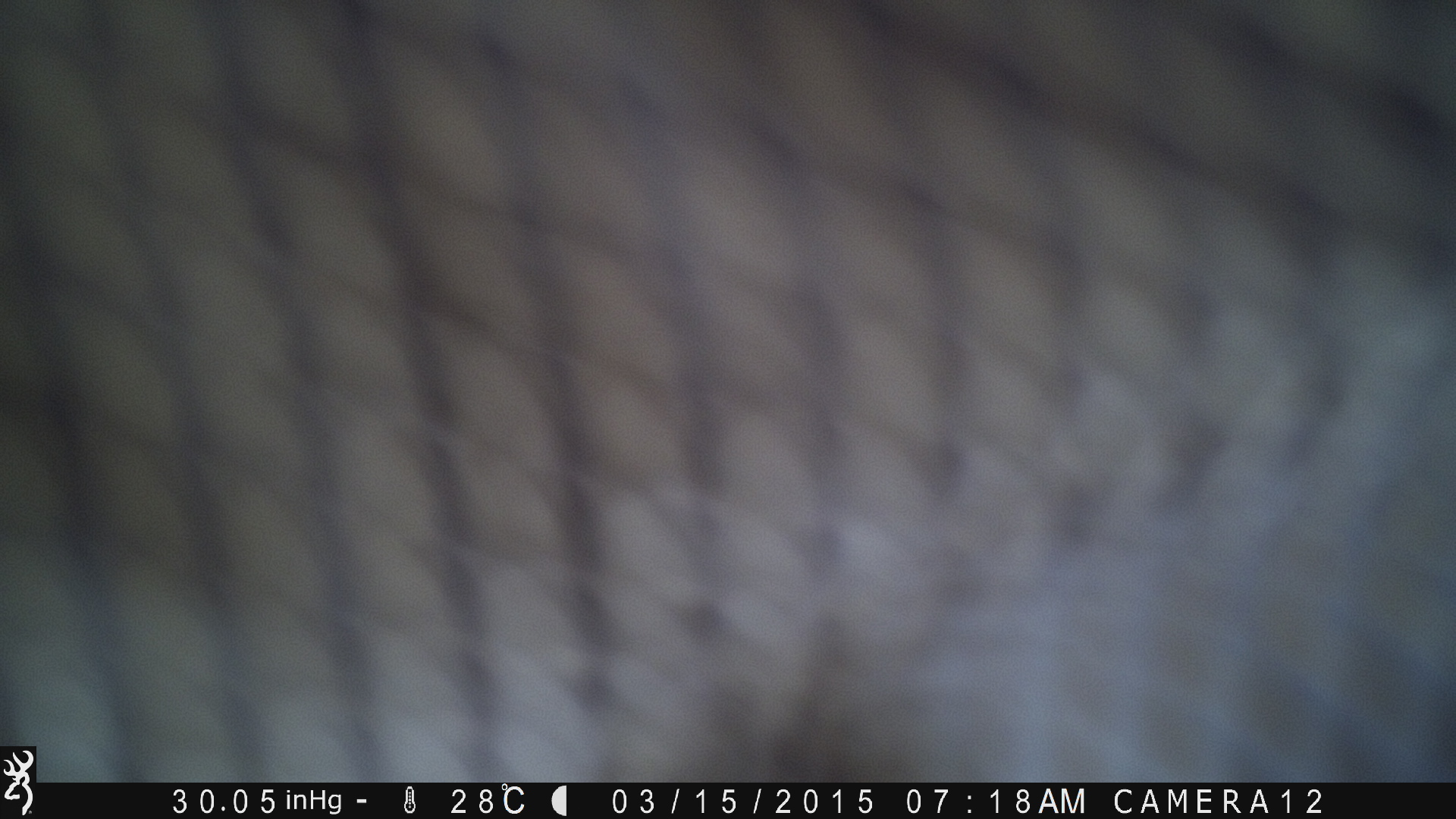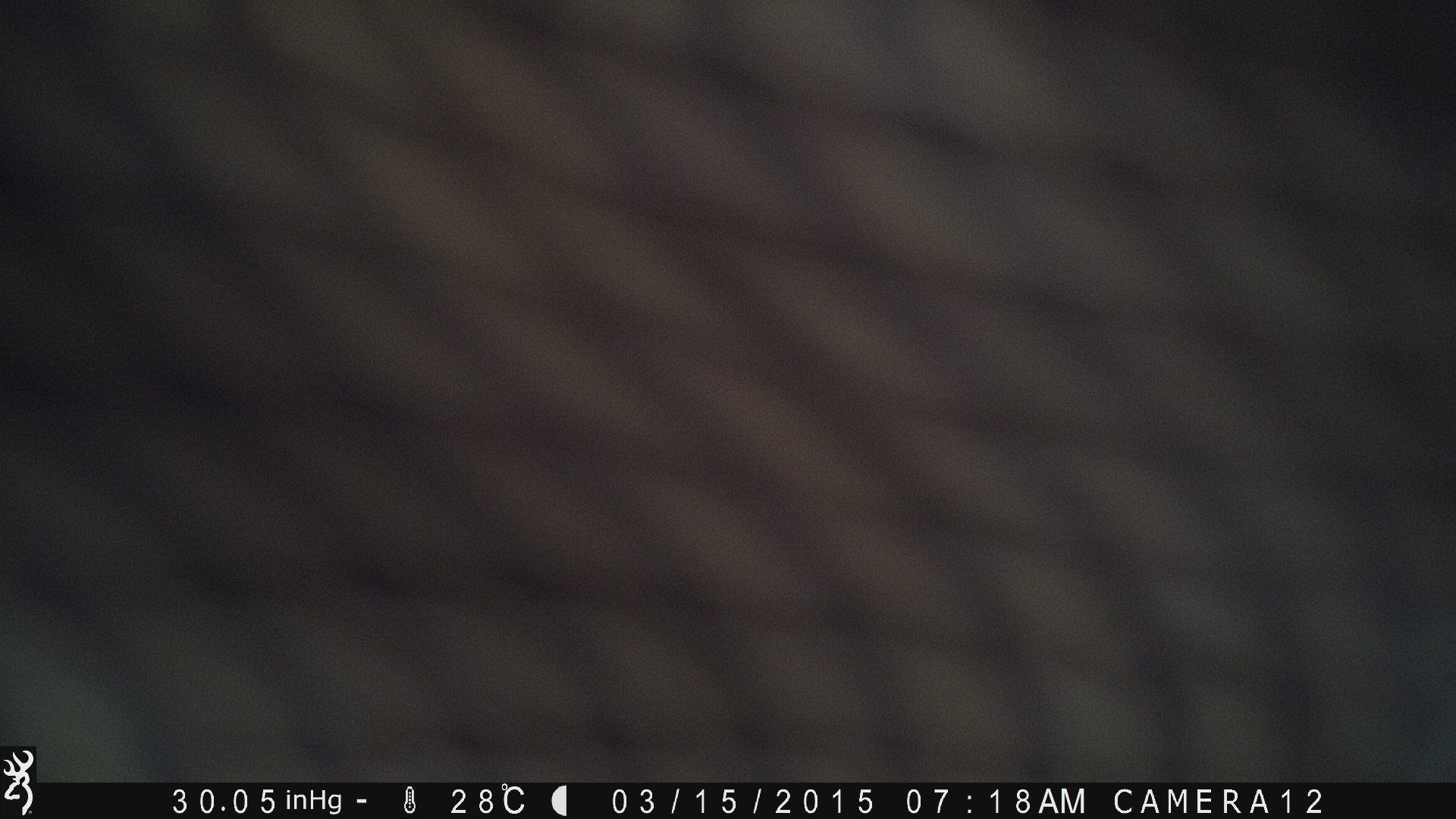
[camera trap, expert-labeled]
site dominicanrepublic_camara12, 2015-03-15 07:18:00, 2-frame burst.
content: unidentified animal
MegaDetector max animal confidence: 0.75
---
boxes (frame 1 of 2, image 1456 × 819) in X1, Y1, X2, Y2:
unknown: 268, 13, 1456, 794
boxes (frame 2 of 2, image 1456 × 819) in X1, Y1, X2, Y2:
unknown: 0, 2, 1456, 798